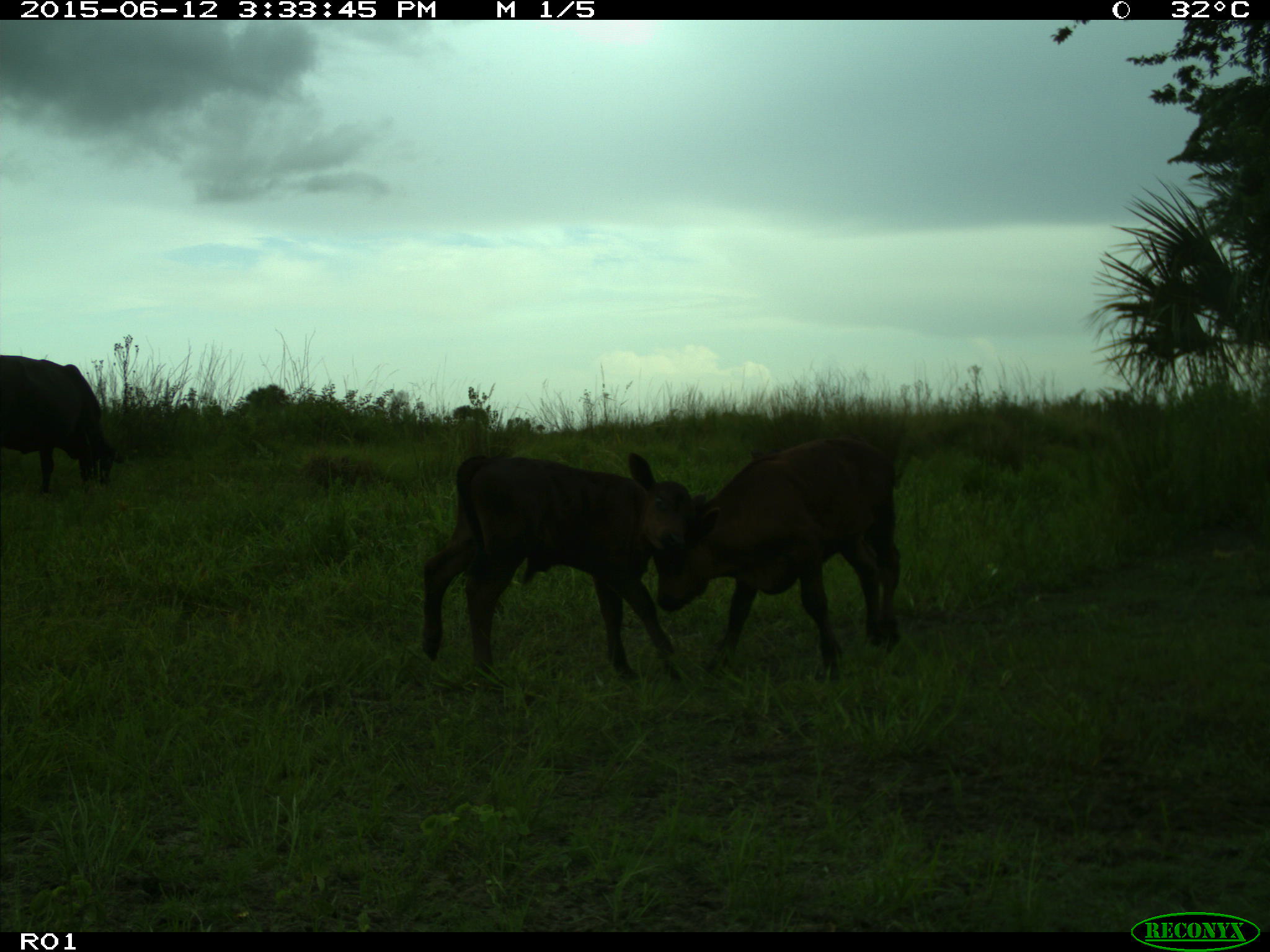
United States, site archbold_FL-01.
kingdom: Animalia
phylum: Chordata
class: Mammalia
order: Artiodactyla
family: Bovidae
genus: Bos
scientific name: Bos taurus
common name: domestic cow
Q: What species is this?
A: Bos taurus (domestic cow).